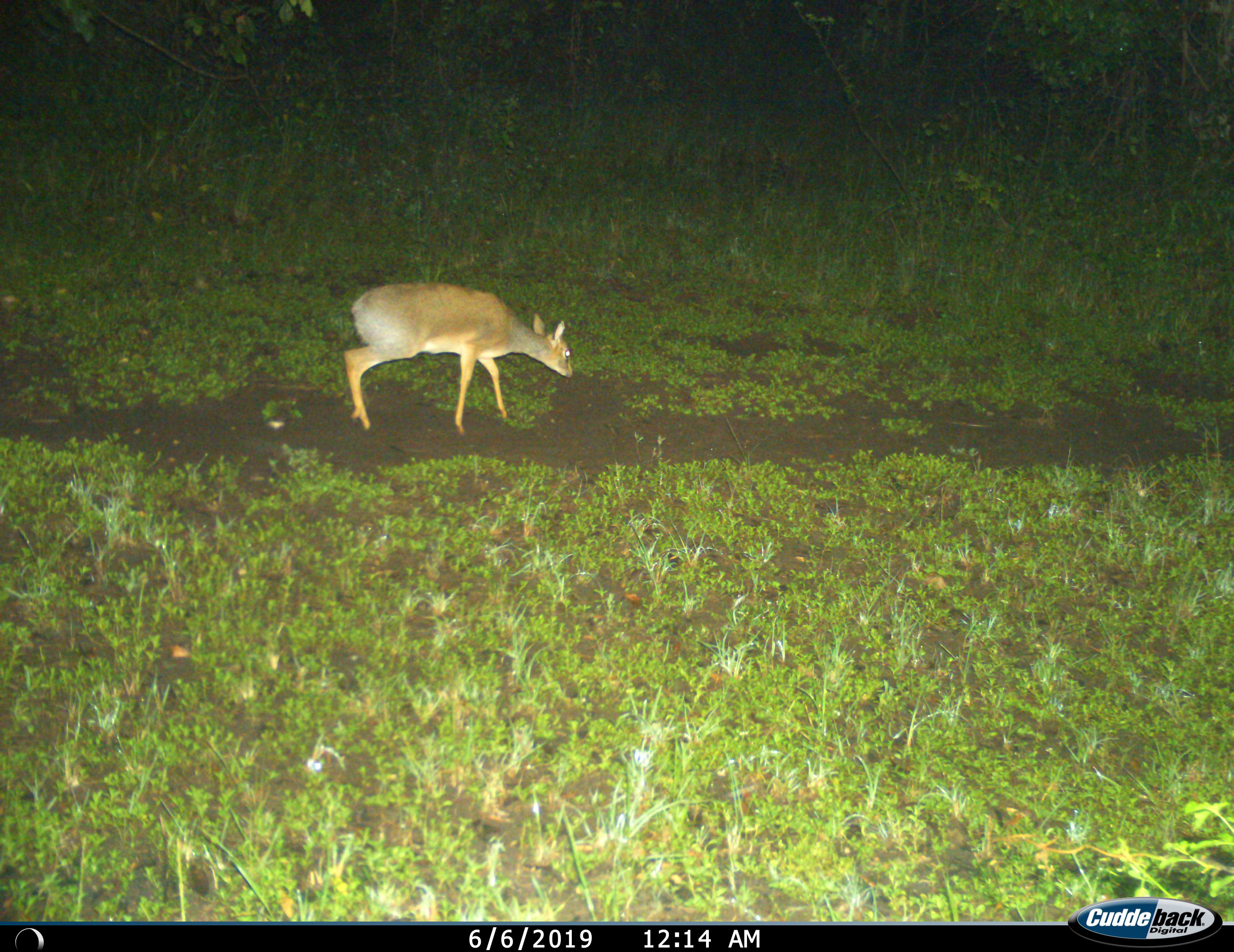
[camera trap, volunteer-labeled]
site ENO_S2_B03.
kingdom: Animalia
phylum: Chordata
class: Mammalia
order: Artiodactyla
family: Bovidae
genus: Madoqua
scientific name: Madoqua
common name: dik-dik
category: dikdik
Dikdik (dik-dik) (Madoqua), count 1. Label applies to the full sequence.